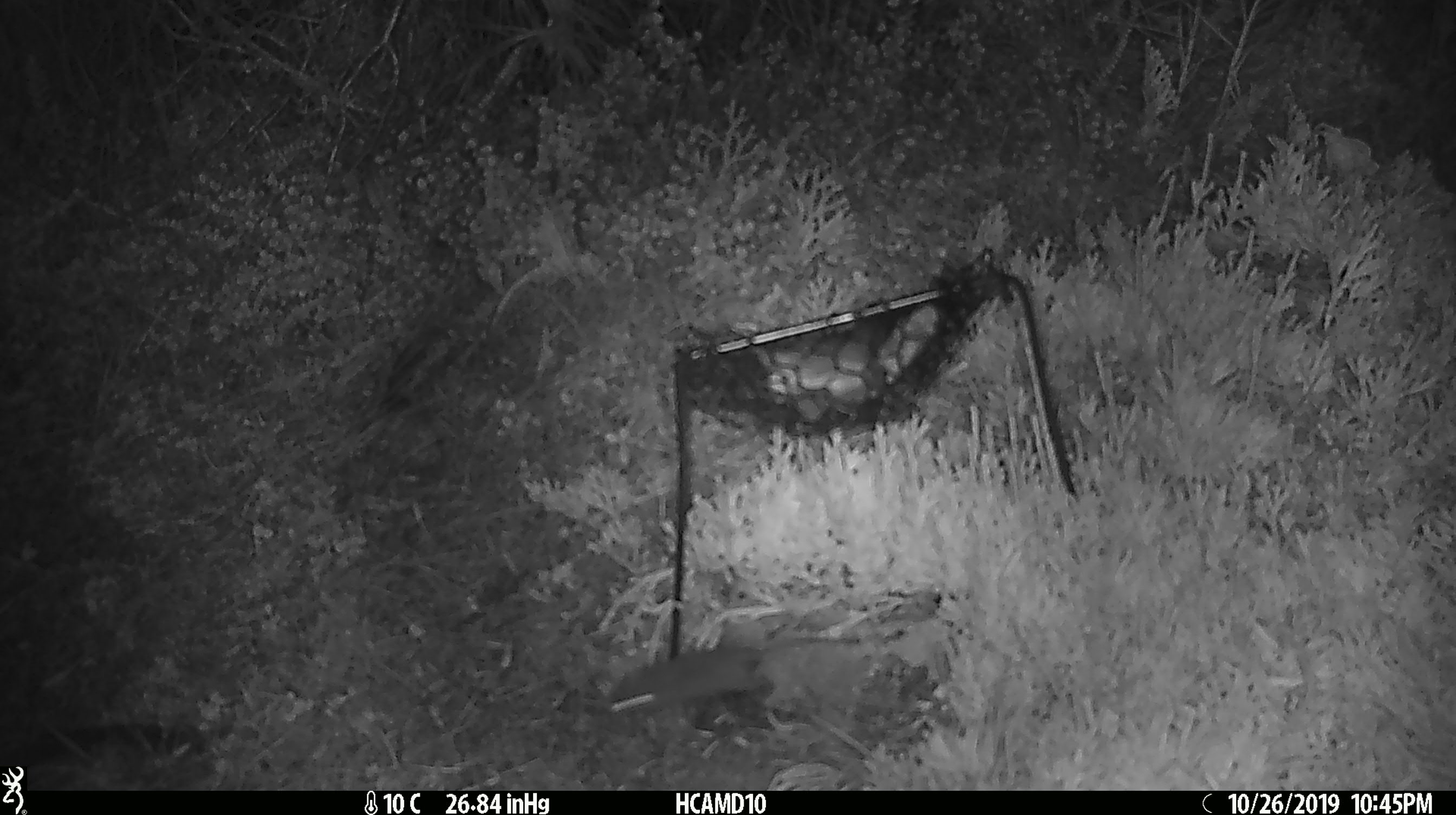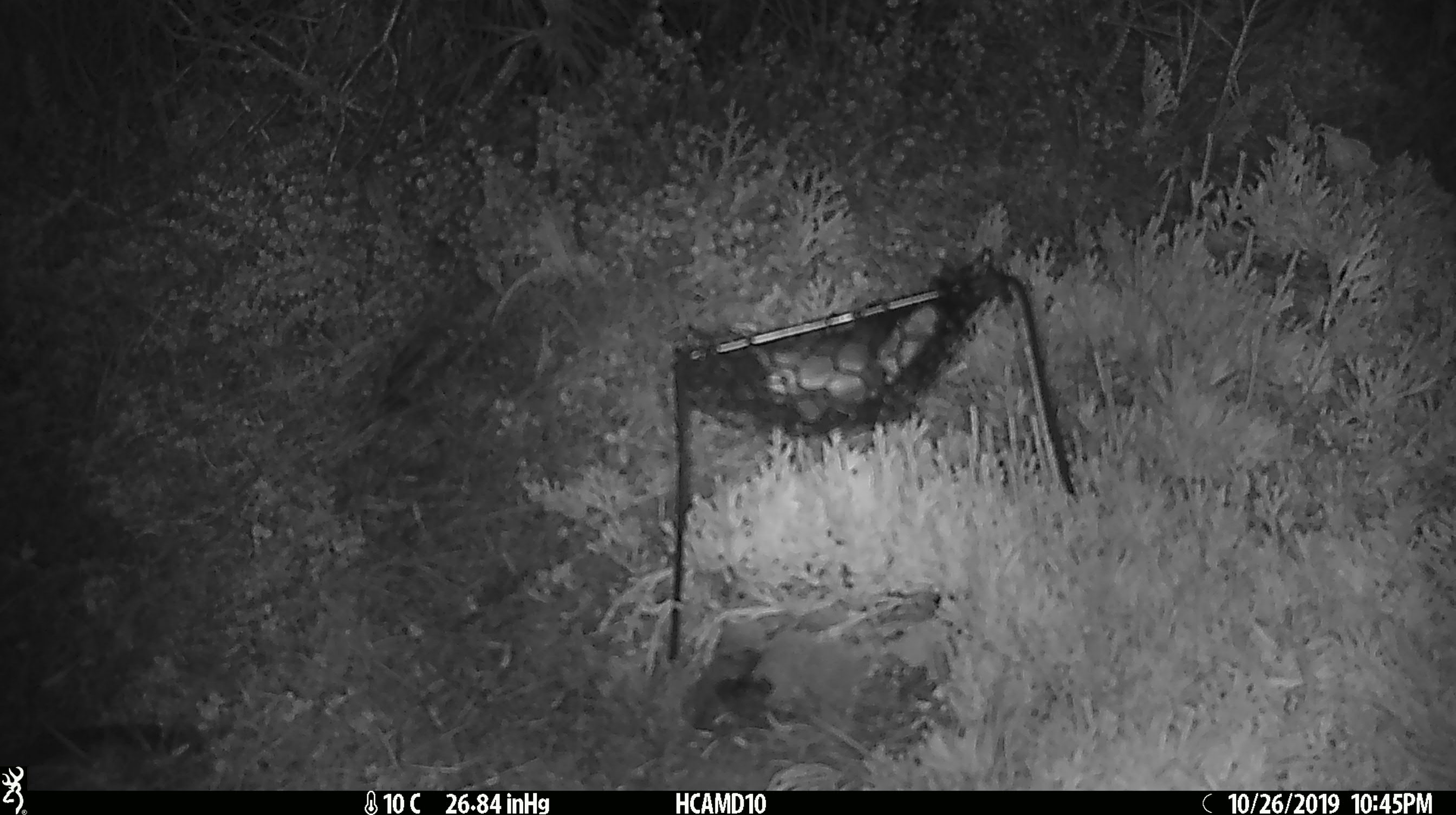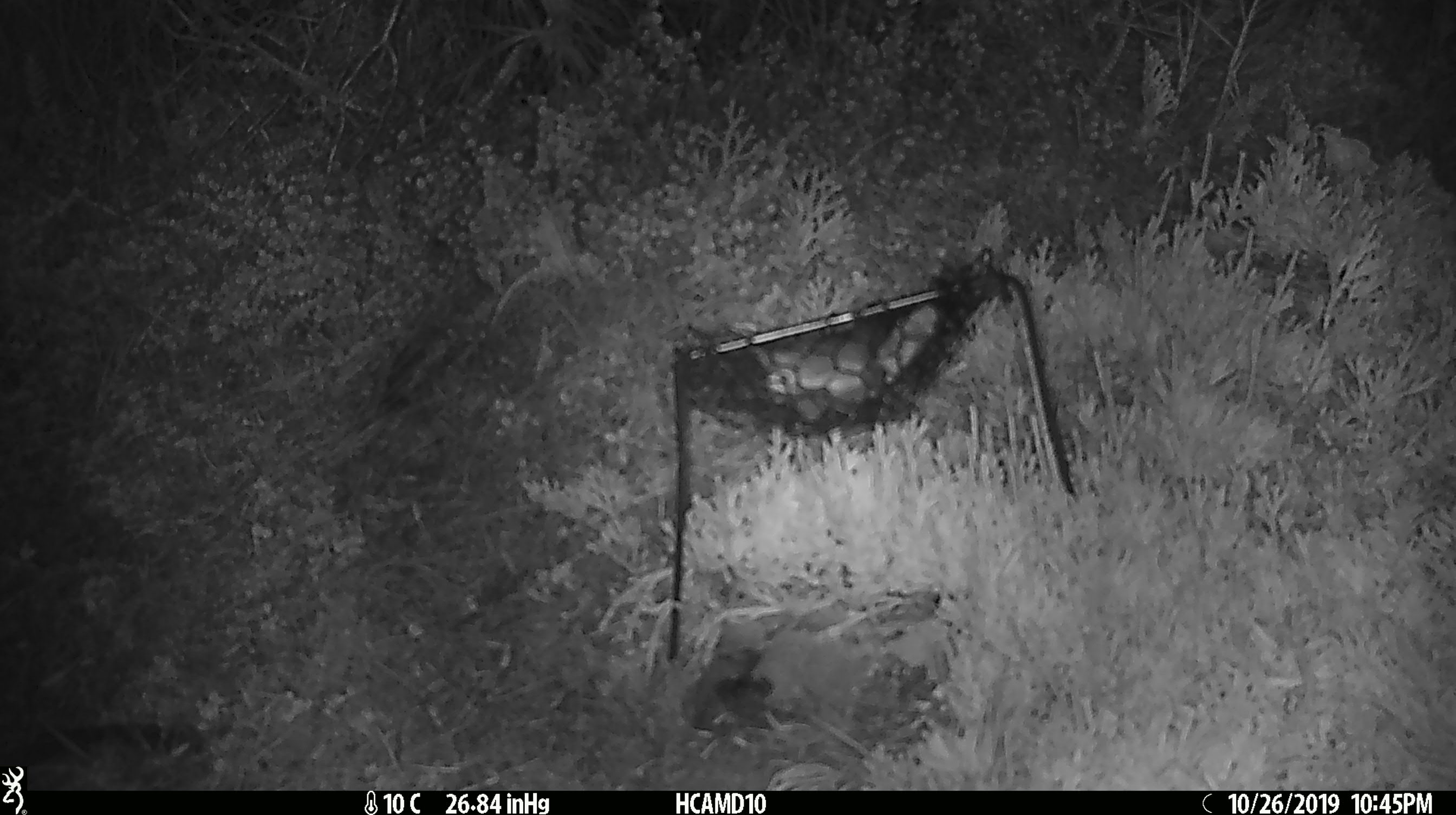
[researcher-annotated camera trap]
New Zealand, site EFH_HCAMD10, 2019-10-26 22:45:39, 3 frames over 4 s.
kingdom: Animalia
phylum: Chordata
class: Mammalia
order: Rodentia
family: Muridae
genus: Mus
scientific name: Mus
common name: mouse